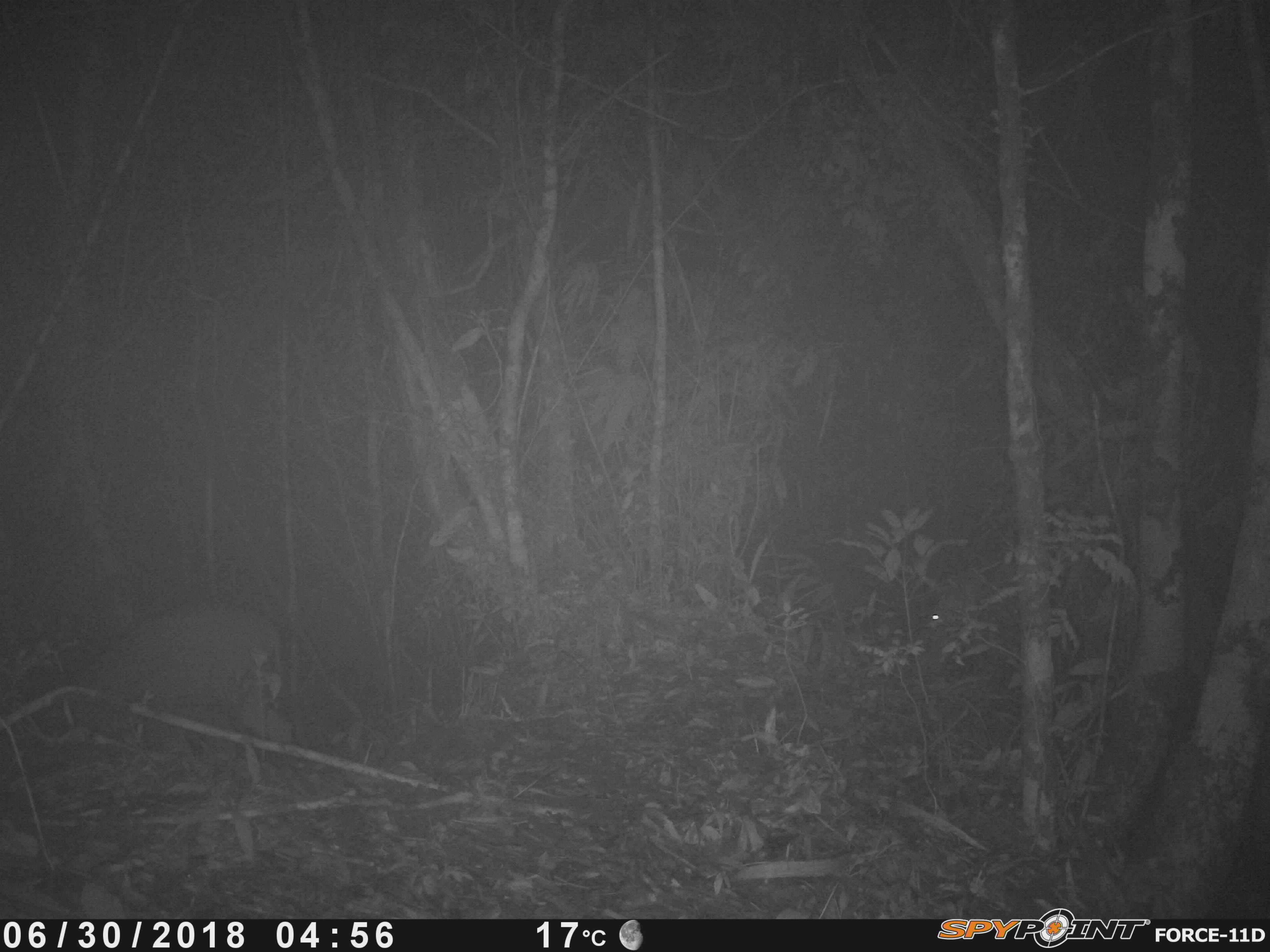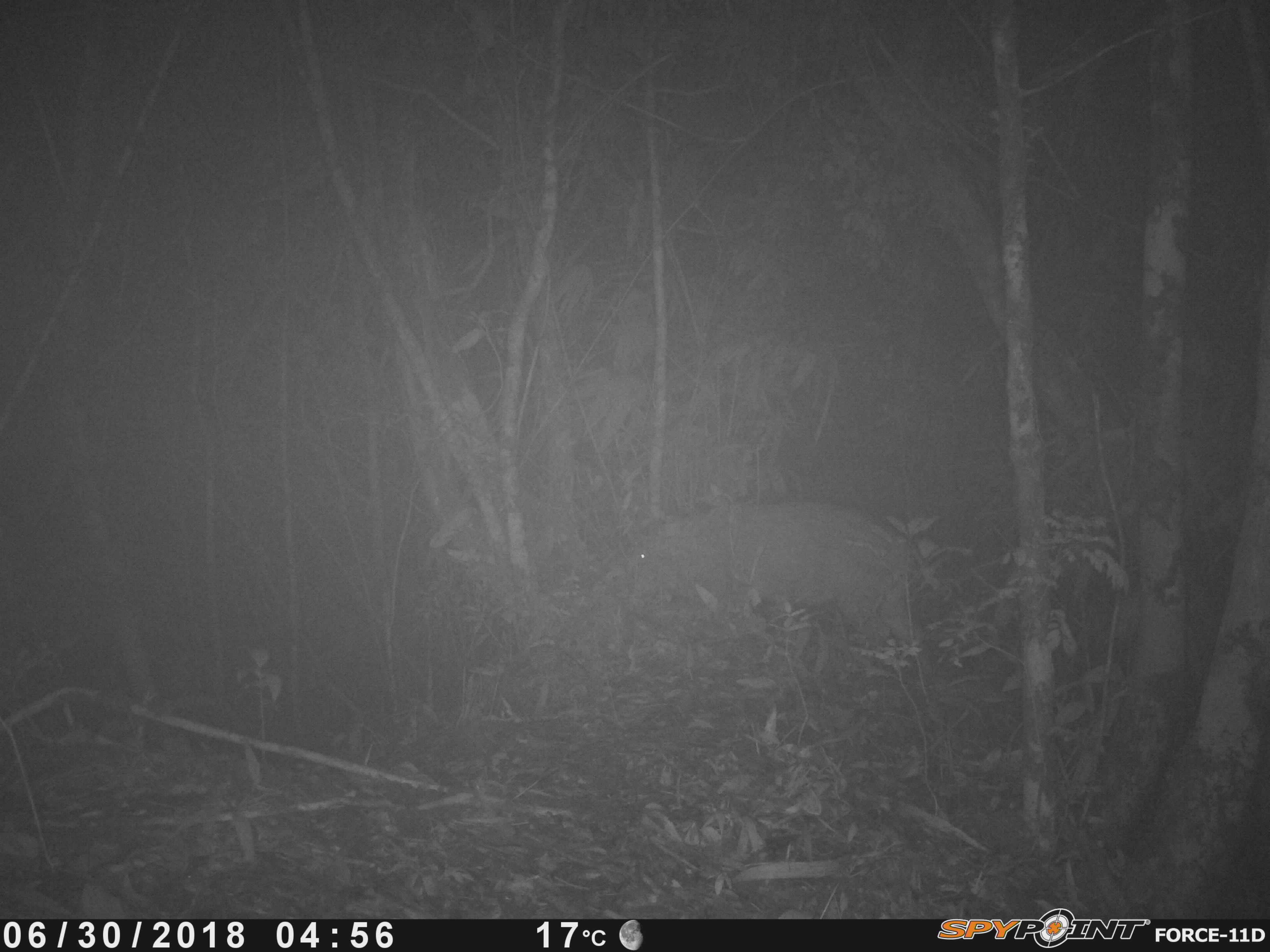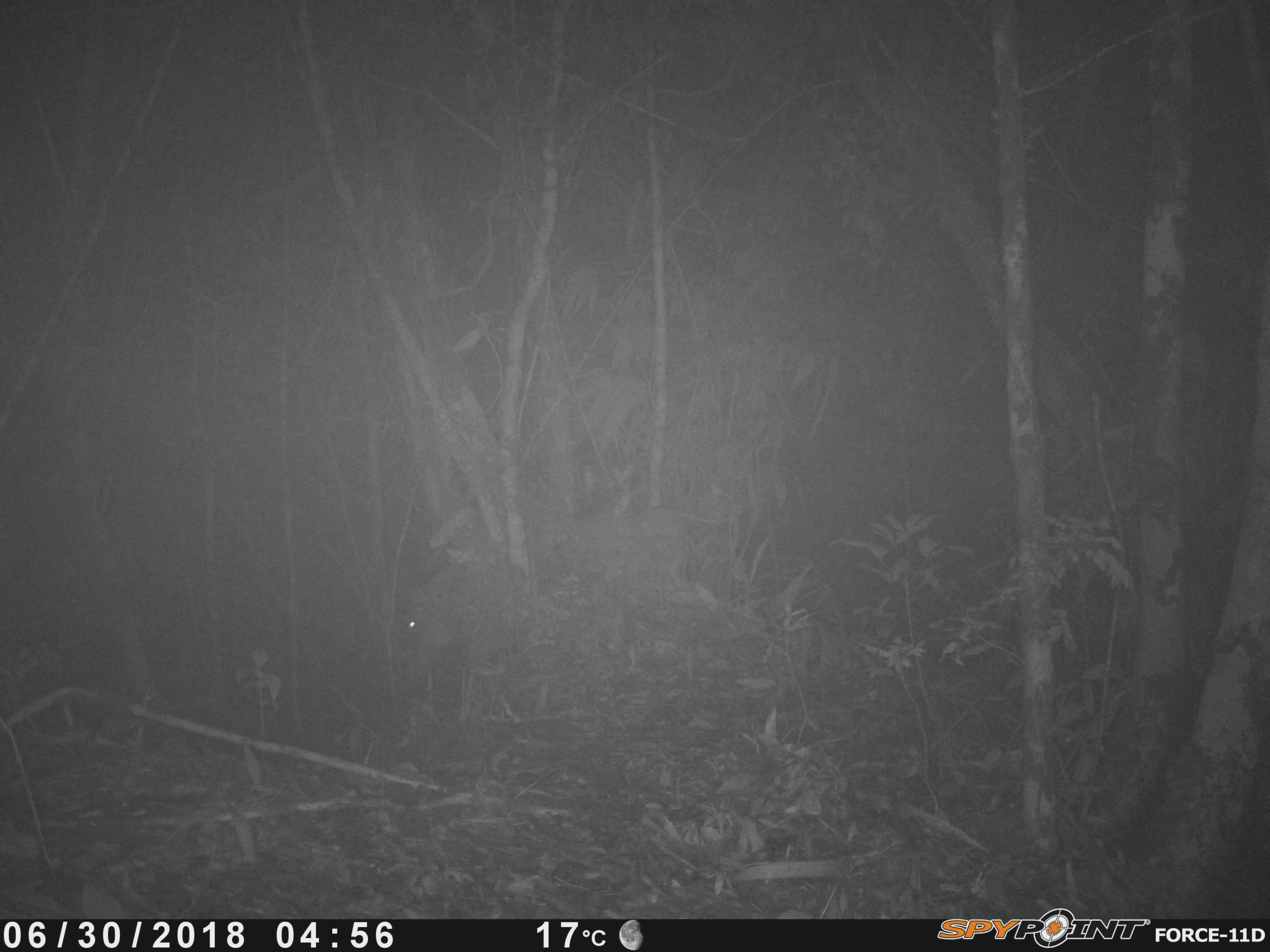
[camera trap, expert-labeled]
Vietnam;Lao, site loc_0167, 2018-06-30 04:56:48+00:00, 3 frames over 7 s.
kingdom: Animalia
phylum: Chordata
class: Mammalia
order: Artiodactyla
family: Suidae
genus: Sus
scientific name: Sus scrofa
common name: eurasian wild pig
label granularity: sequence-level